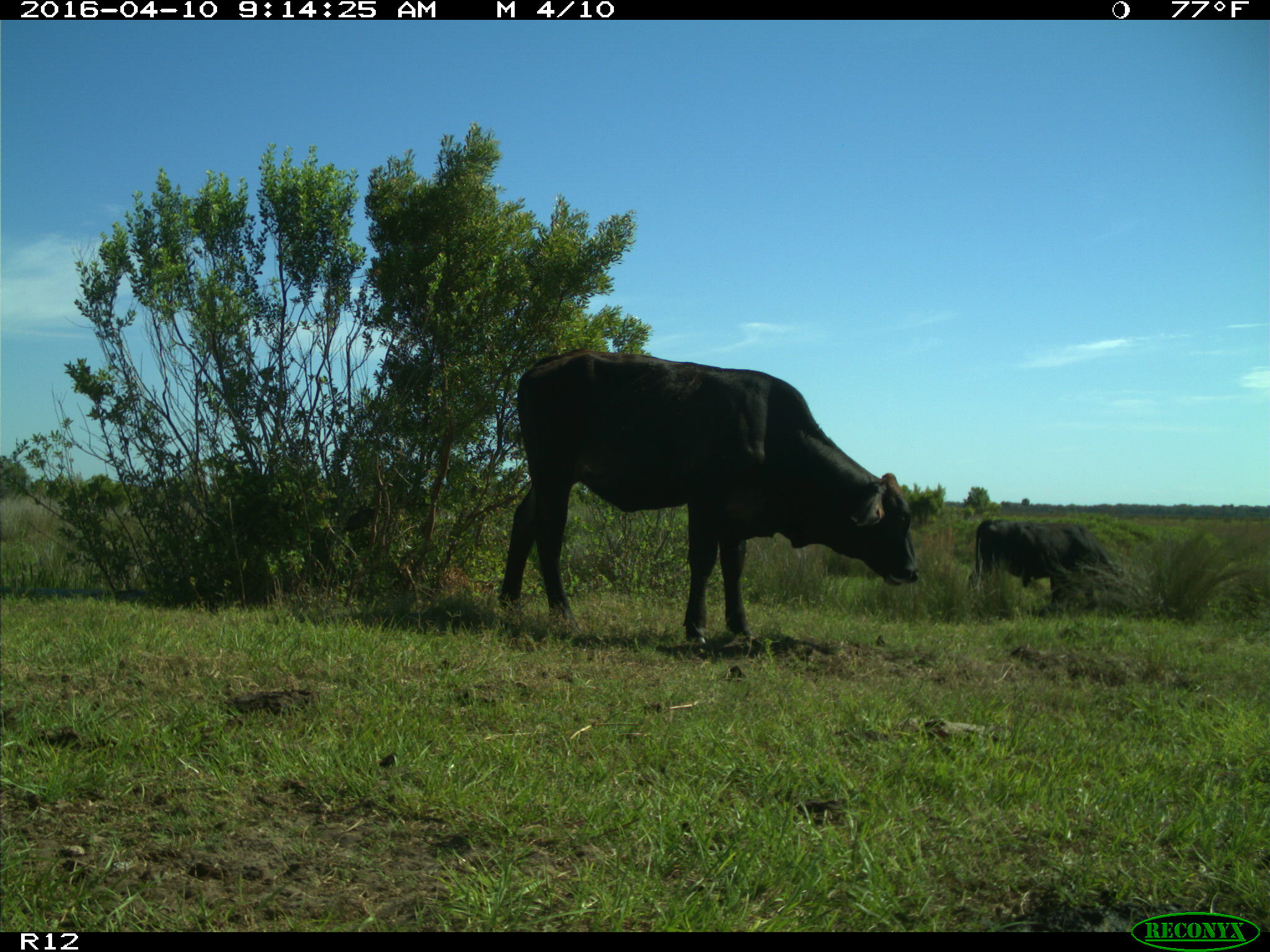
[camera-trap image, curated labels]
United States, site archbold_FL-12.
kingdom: Animalia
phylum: Chordata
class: Mammalia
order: Artiodactyla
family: Bovidae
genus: Bos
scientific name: Bos taurus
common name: domestic cow